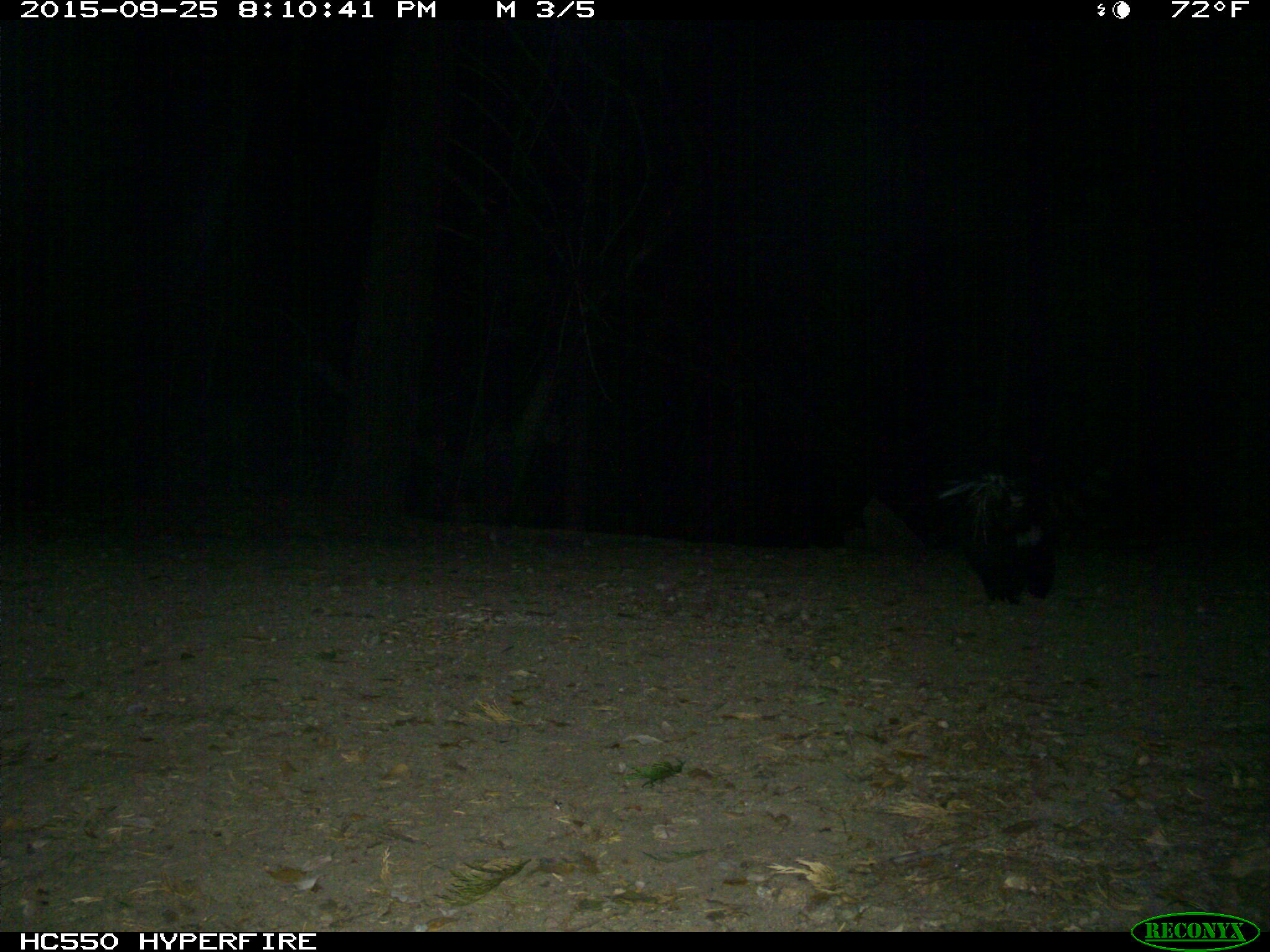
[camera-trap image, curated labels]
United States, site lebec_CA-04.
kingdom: Animalia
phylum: Chordata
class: Mammalia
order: Carnivora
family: Mephitidae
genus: Mephitis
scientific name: Mephitis mephitis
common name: striped skunk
Mephitis mephitis (striped skunk).